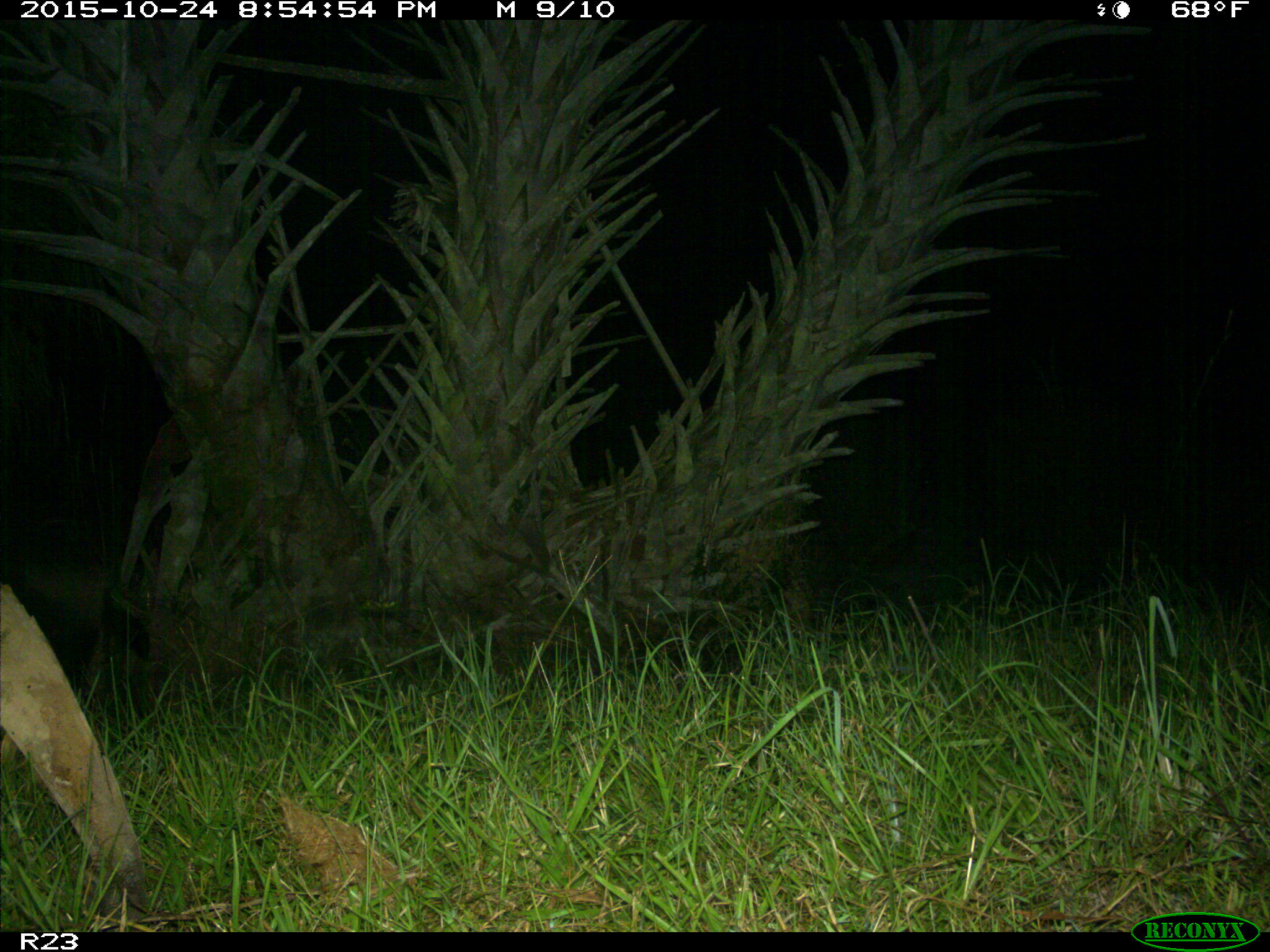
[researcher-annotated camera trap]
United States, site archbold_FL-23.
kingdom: Animalia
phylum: Chordata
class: Mammalia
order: Artiodactyla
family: Suidae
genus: Sus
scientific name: Sus scrofa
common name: wild boar